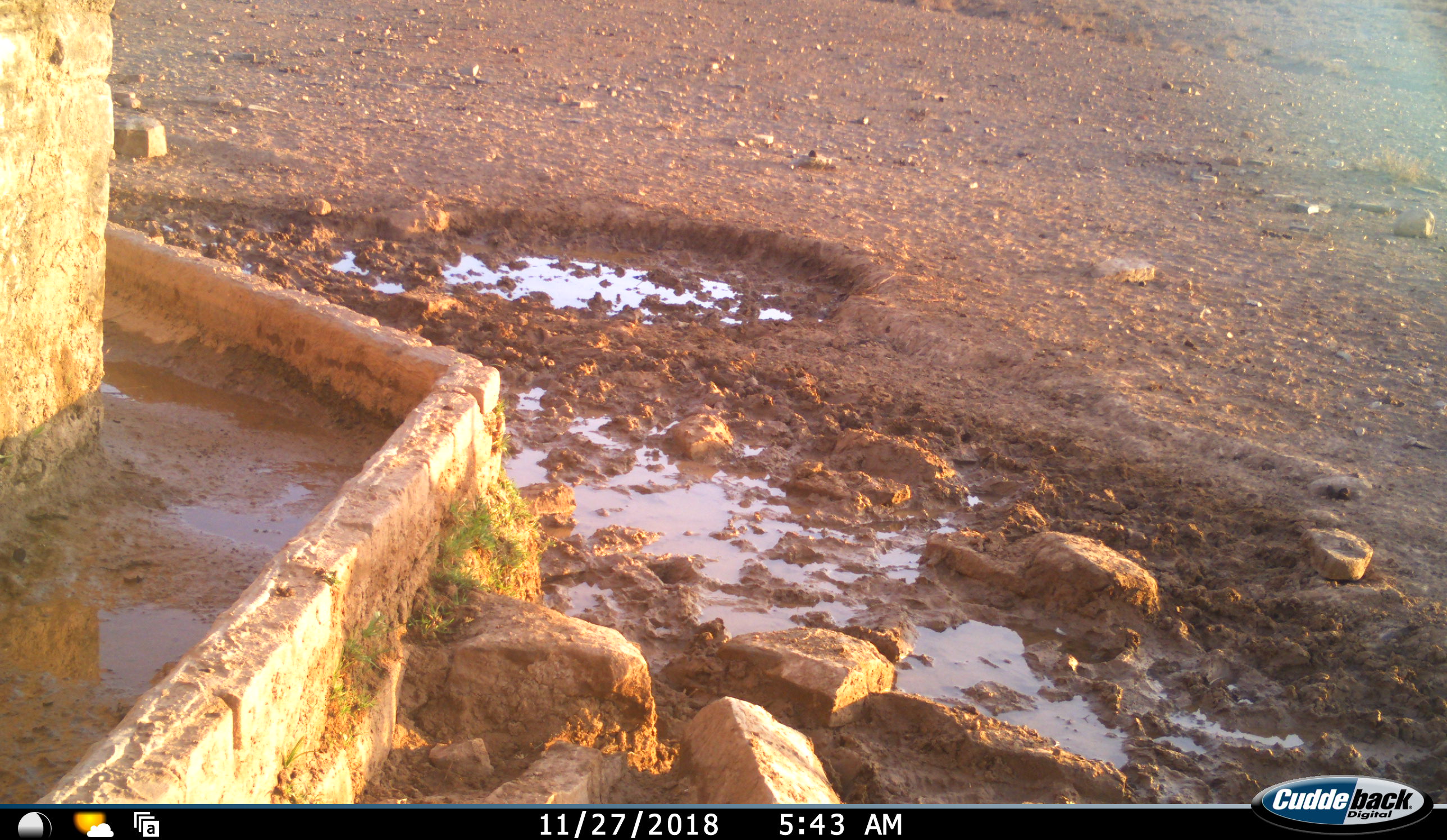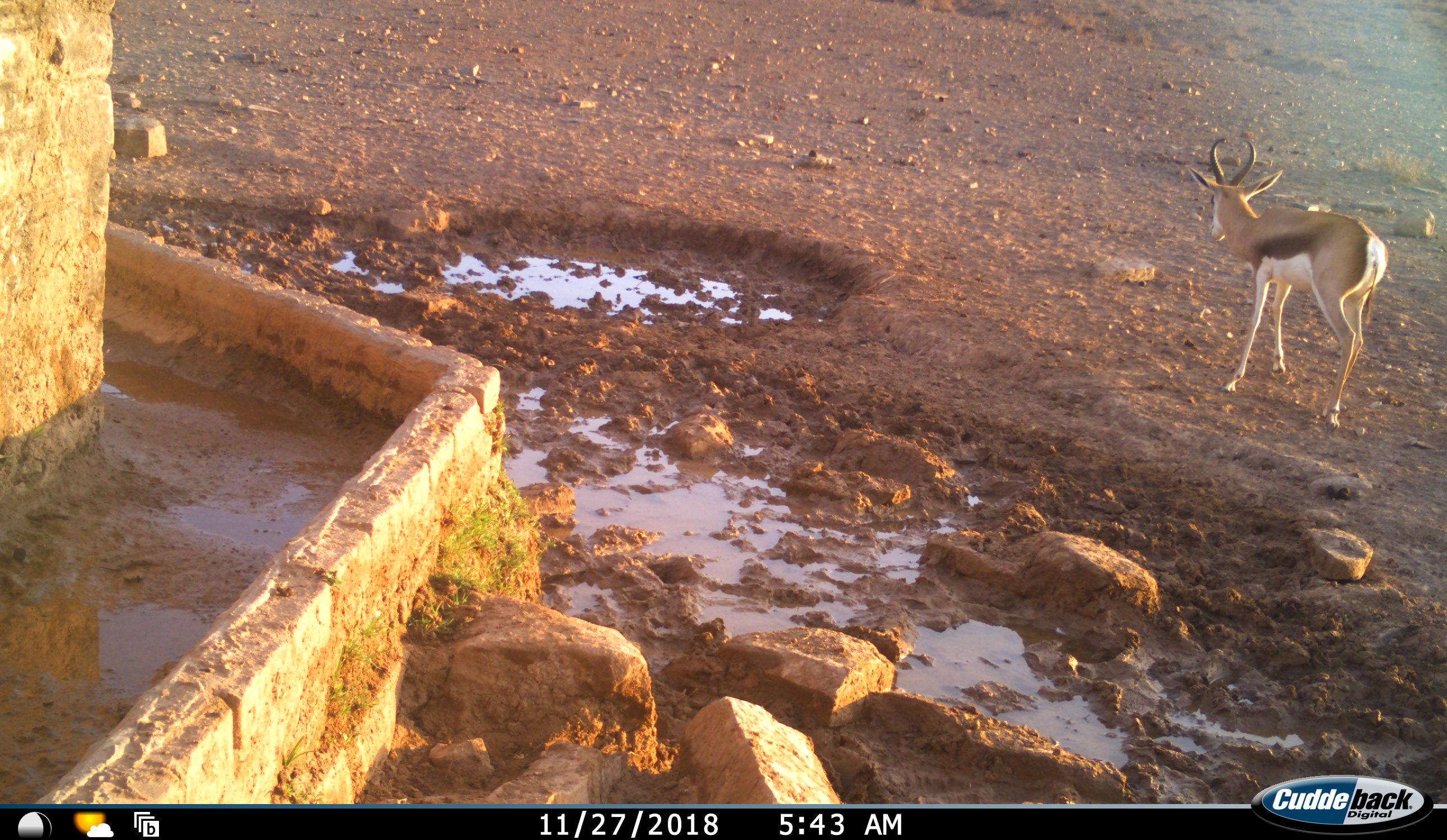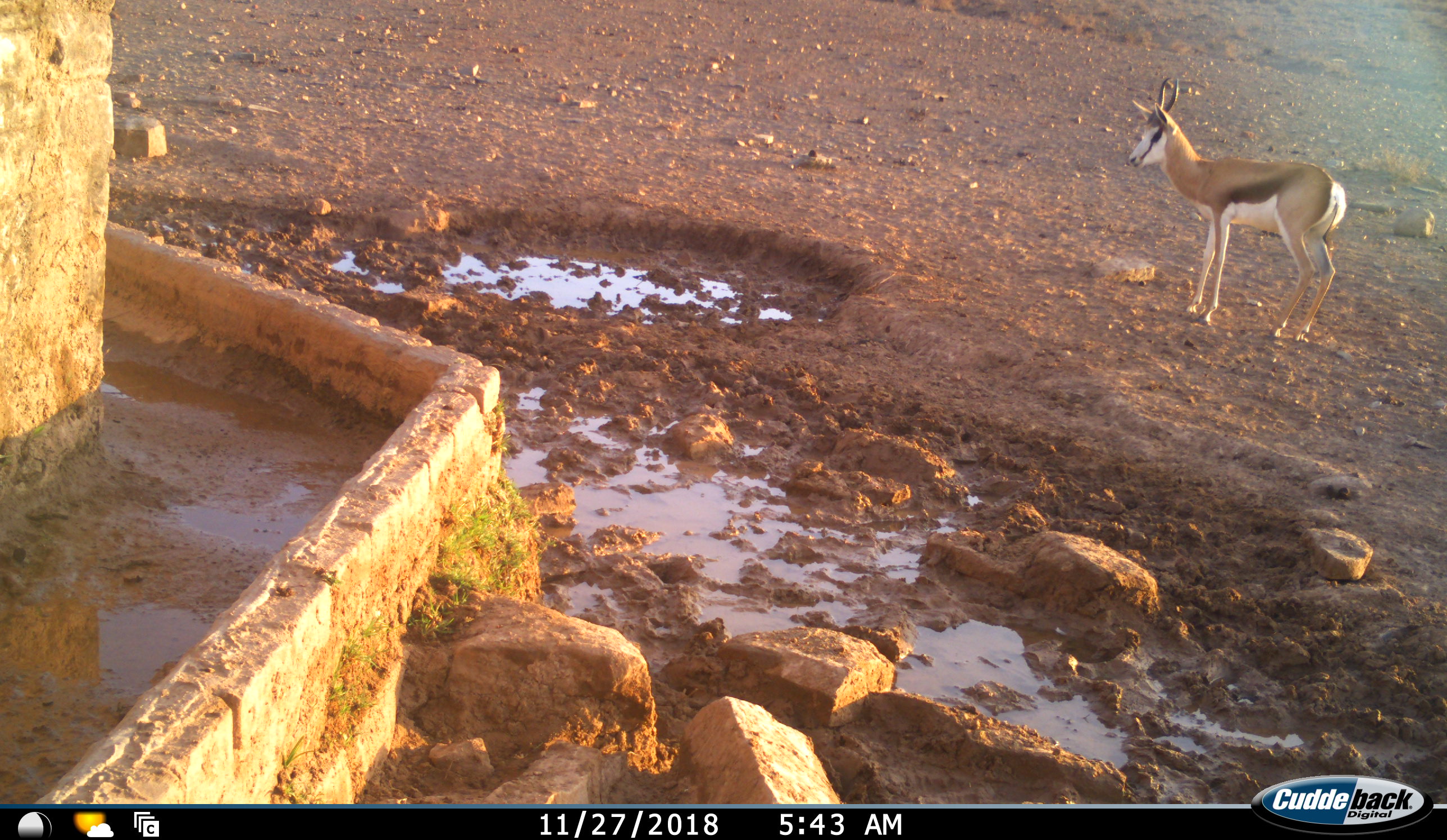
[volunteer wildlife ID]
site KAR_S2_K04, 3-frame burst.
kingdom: Animalia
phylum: Chordata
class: Mammalia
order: Artiodactyla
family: Bovidae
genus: Antidorcas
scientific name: Antidorcas marsupialis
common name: springbok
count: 1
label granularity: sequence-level